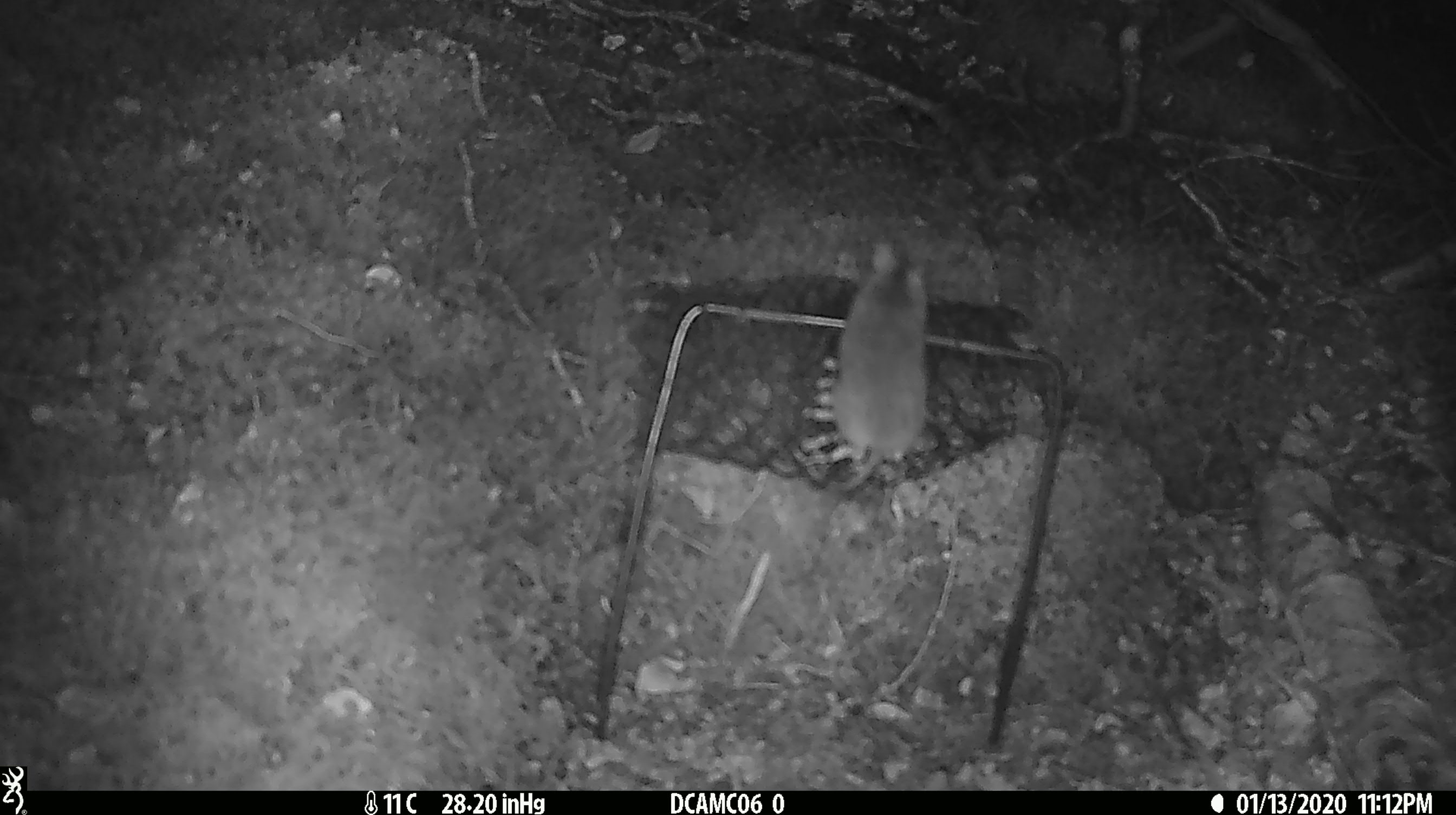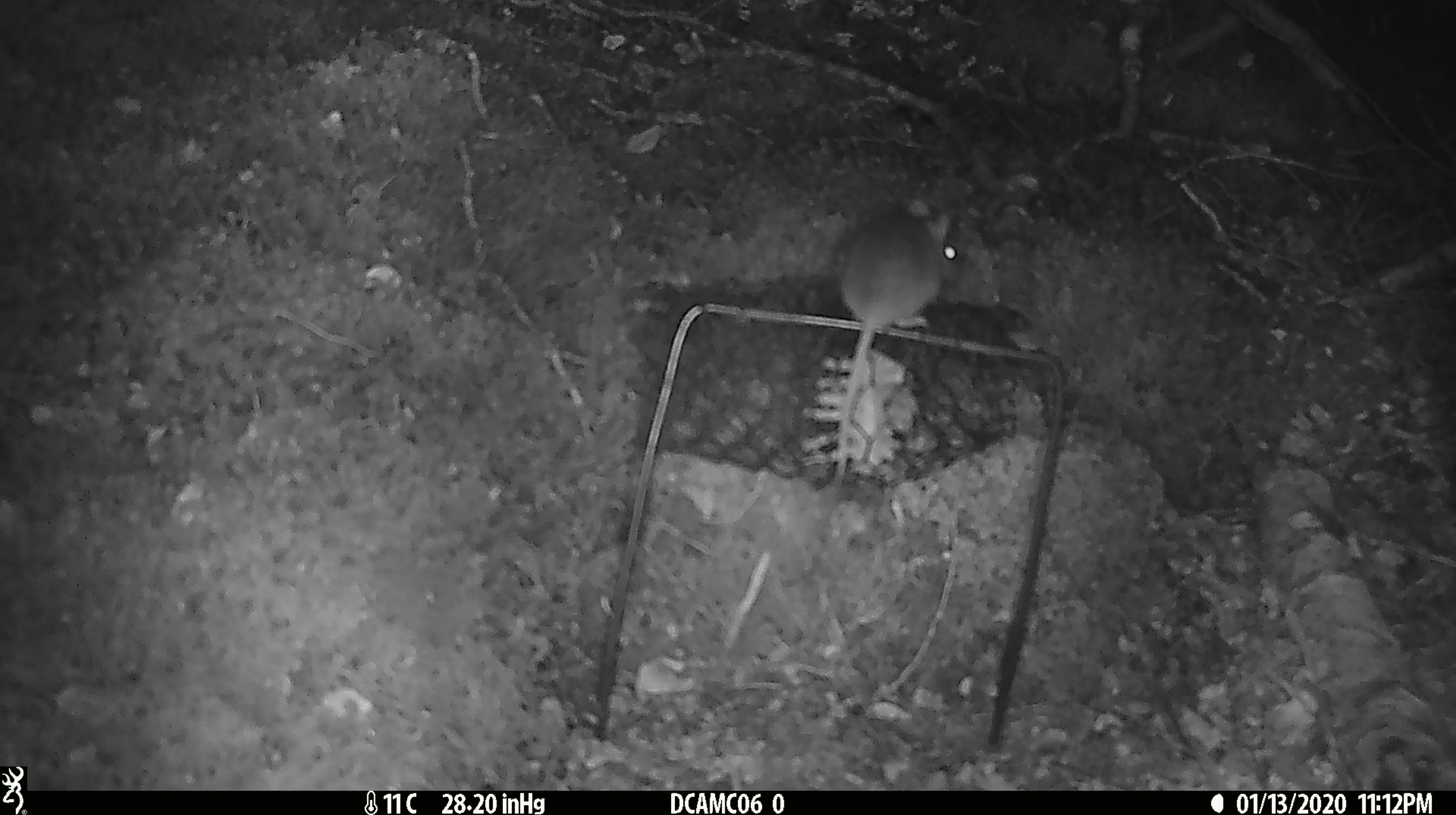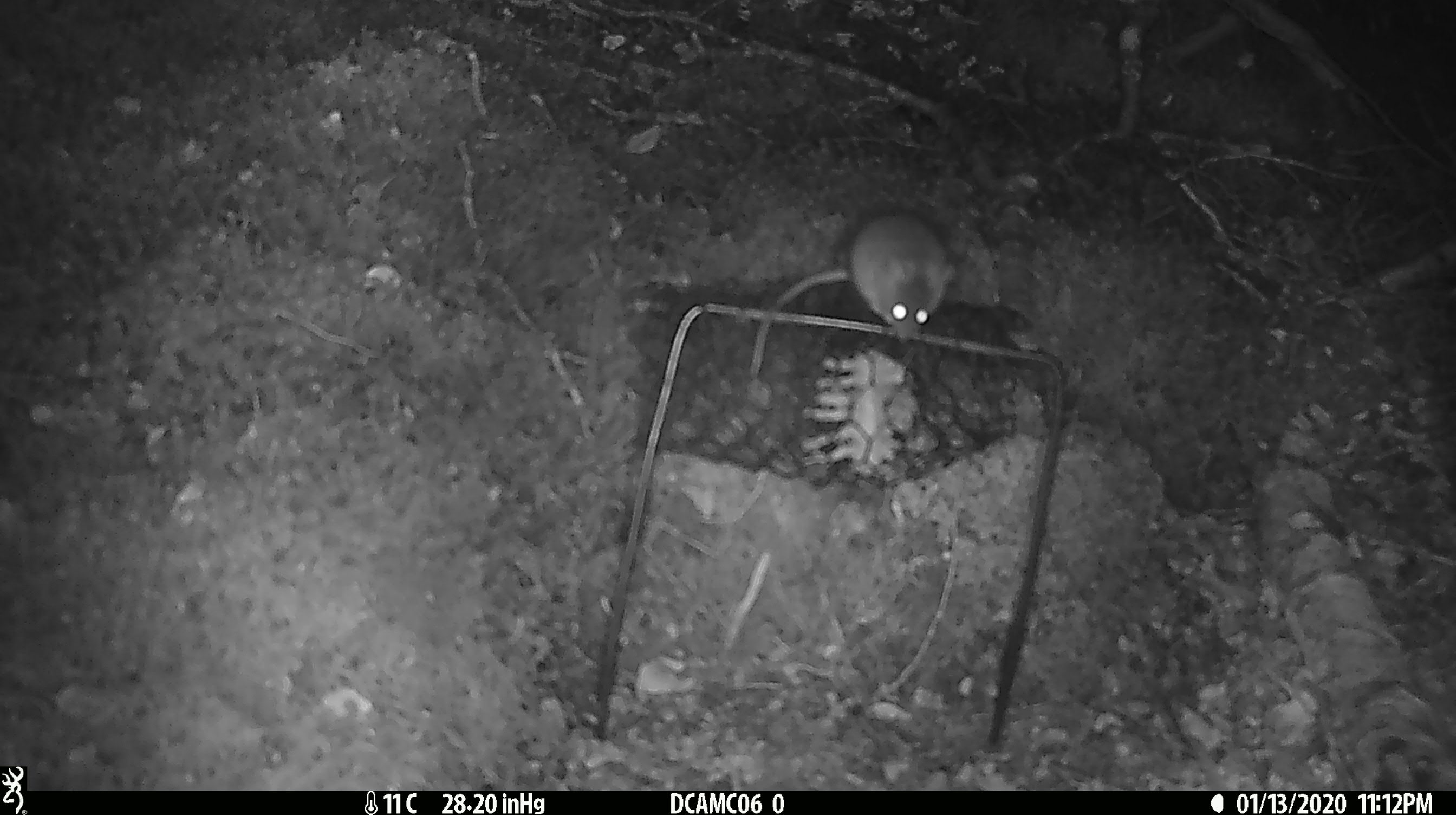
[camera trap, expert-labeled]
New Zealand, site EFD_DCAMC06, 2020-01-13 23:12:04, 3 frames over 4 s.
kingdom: Animalia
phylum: Chordata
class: Mammalia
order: Rodentia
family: Muridae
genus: Mus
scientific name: Mus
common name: mouse